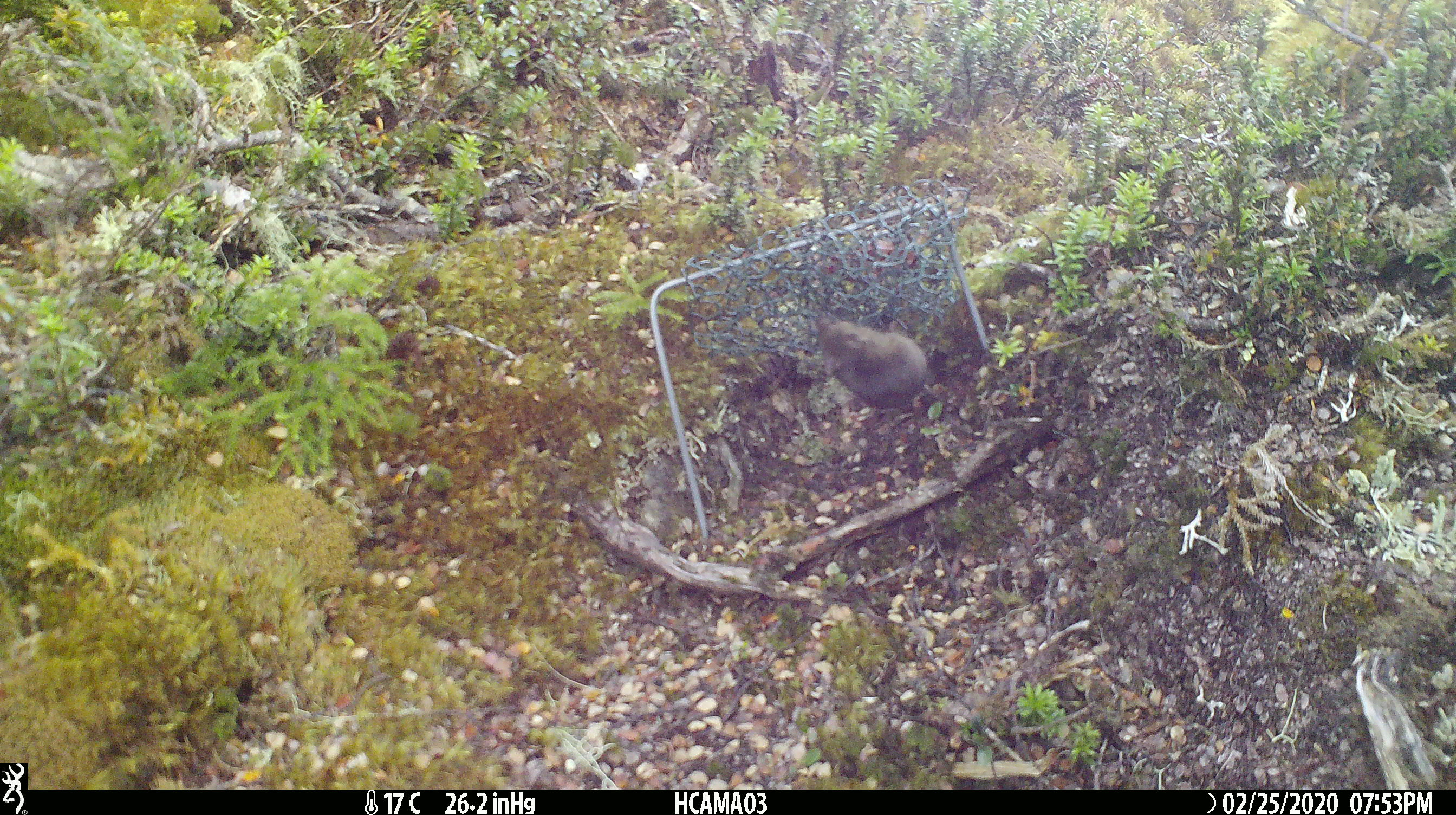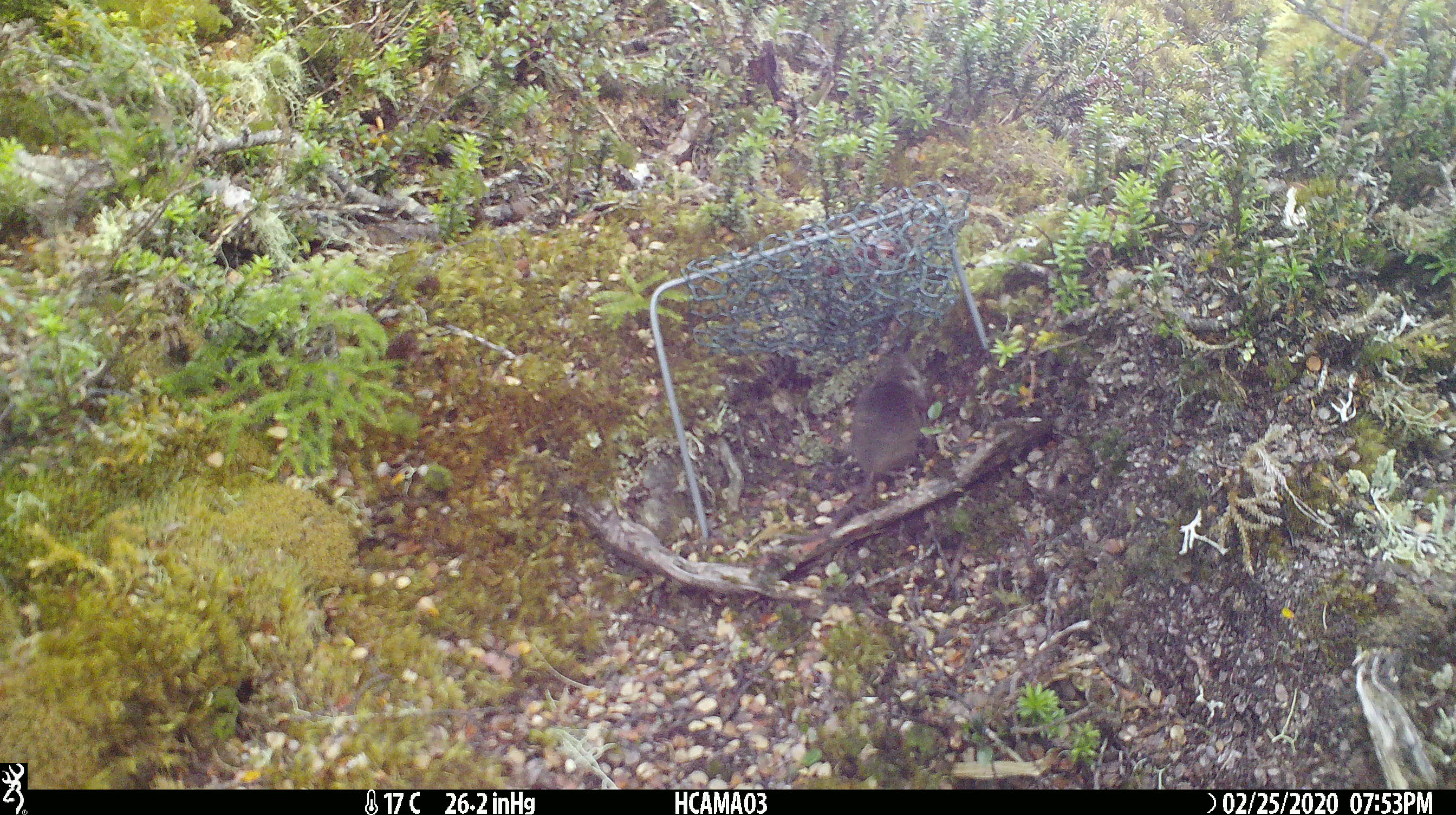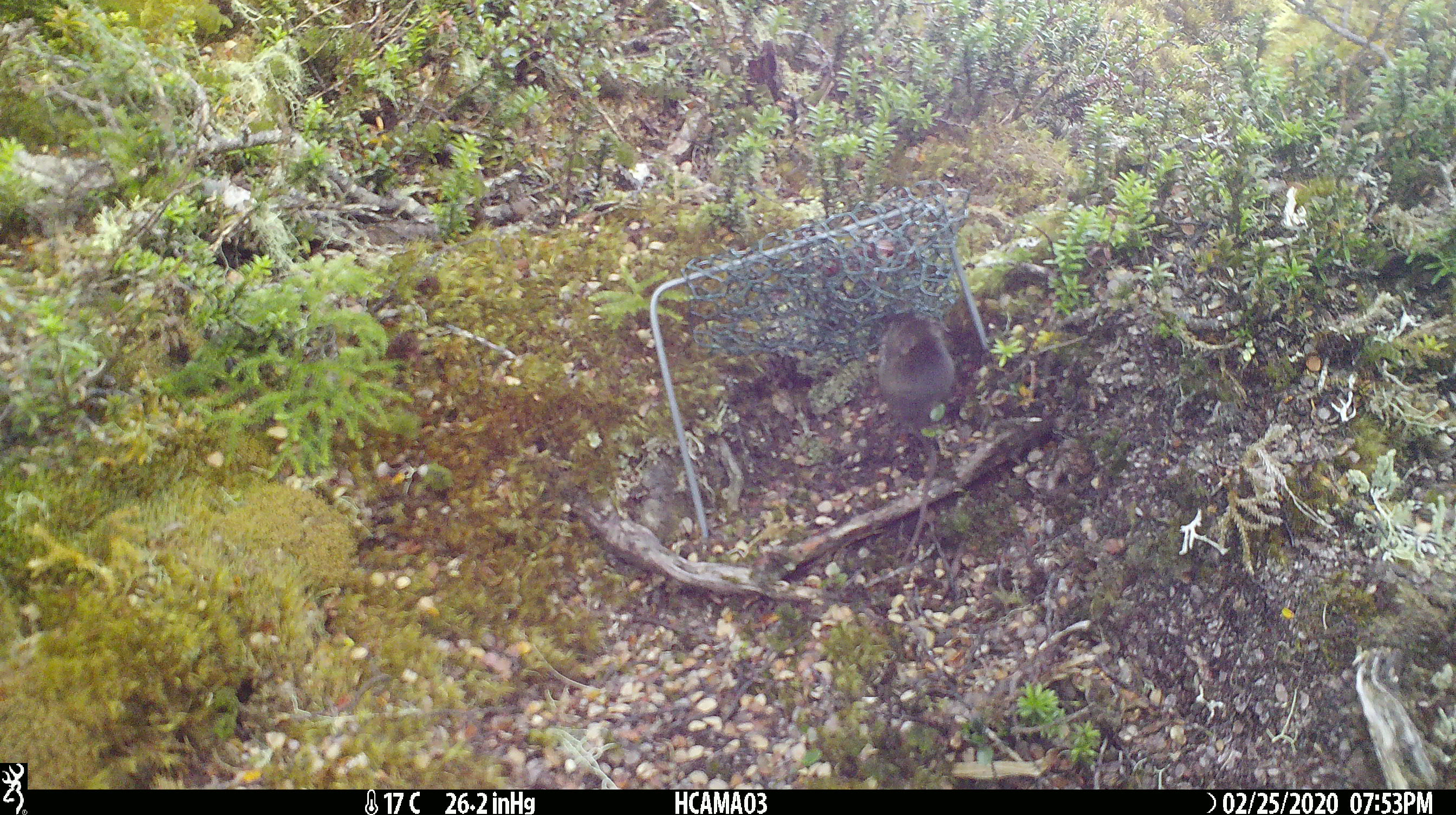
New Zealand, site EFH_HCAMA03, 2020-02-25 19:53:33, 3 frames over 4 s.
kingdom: Animalia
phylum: Chordata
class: Mammalia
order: Rodentia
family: Muridae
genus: Mus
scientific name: Mus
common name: mouse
Mouse (Mus).